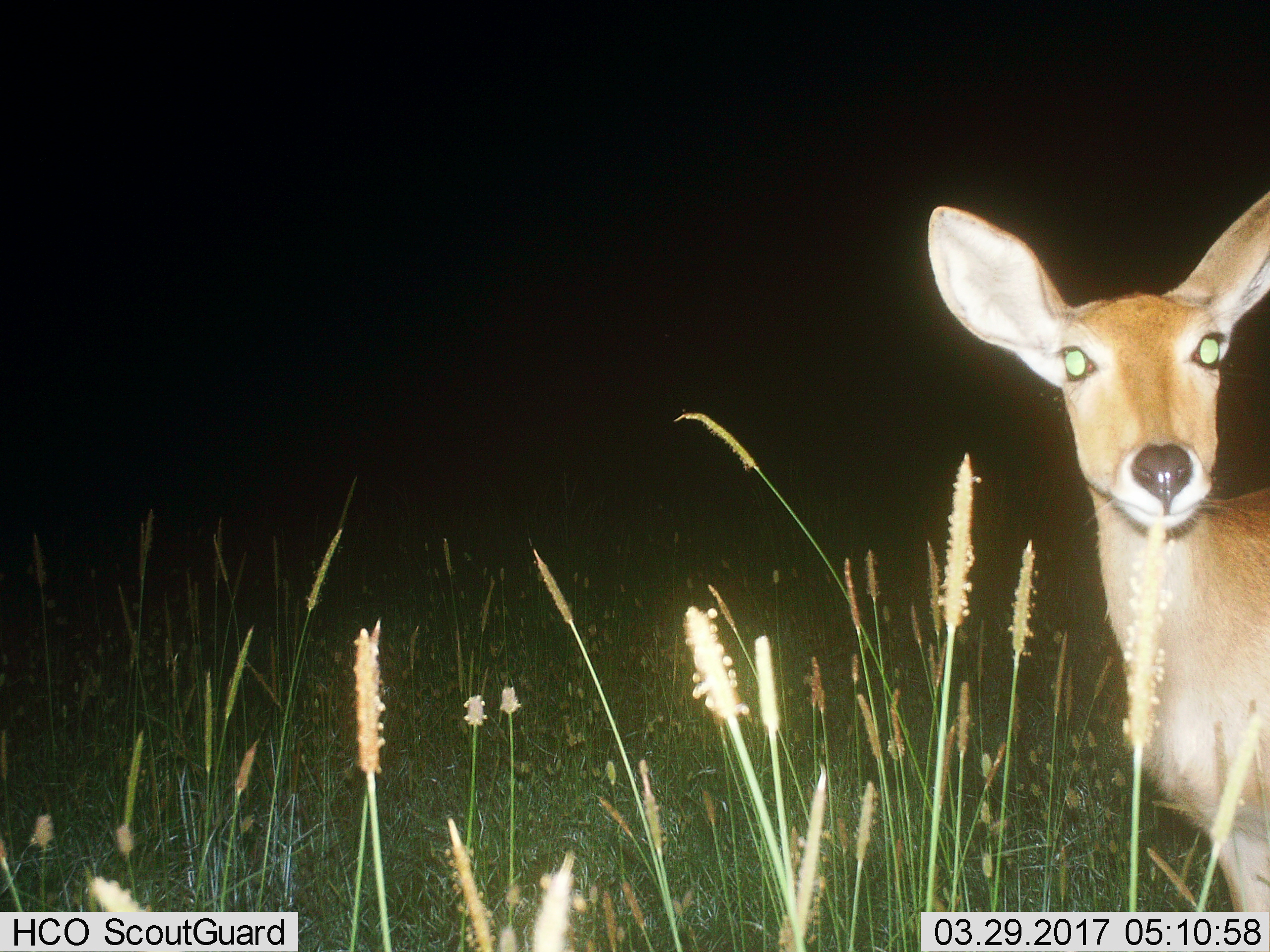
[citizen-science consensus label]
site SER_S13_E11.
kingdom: Animalia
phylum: Chordata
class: Mammalia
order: Artiodactyla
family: Bovidae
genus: Redunca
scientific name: Redunca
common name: reedbuck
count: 1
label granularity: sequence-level